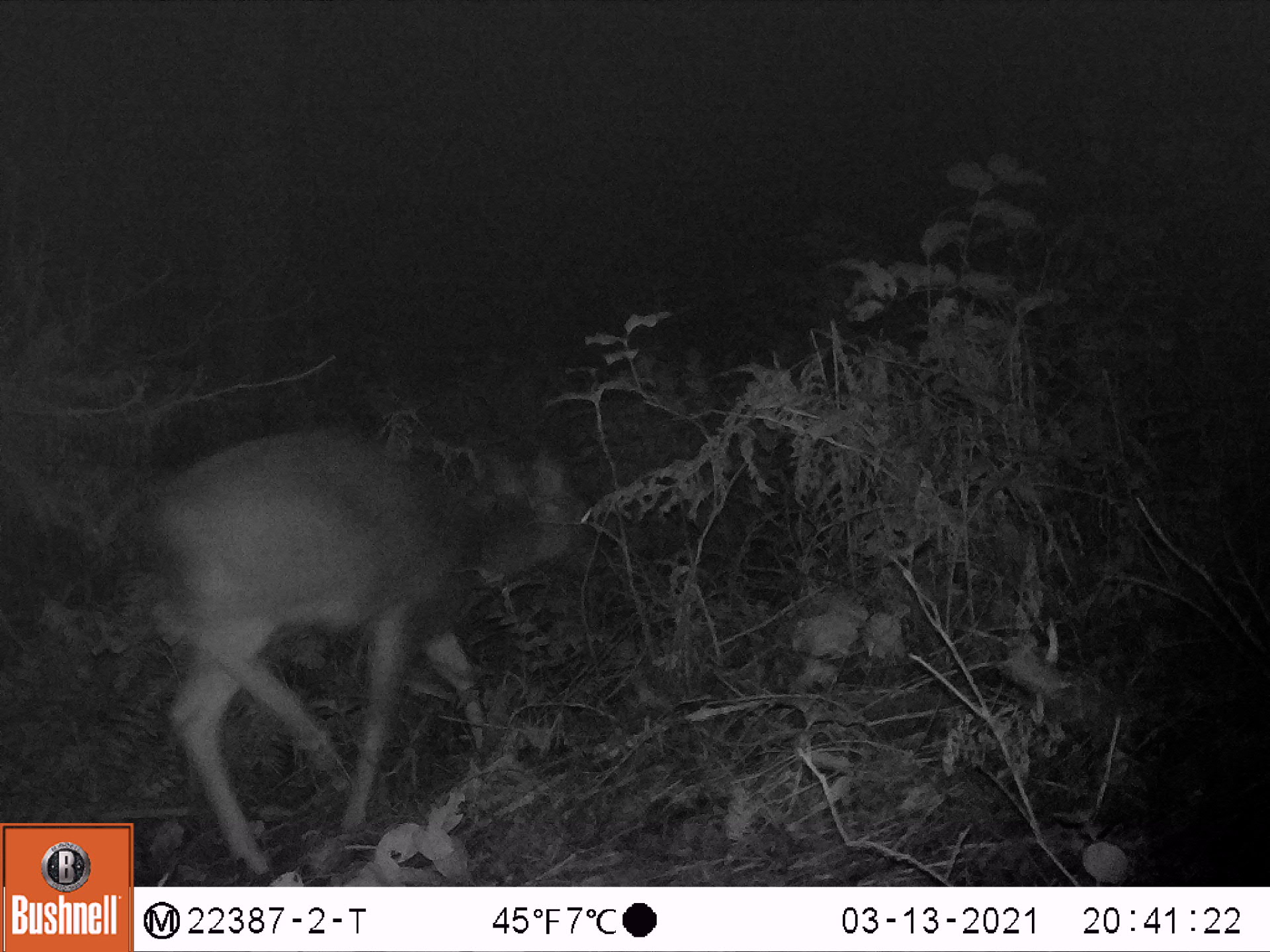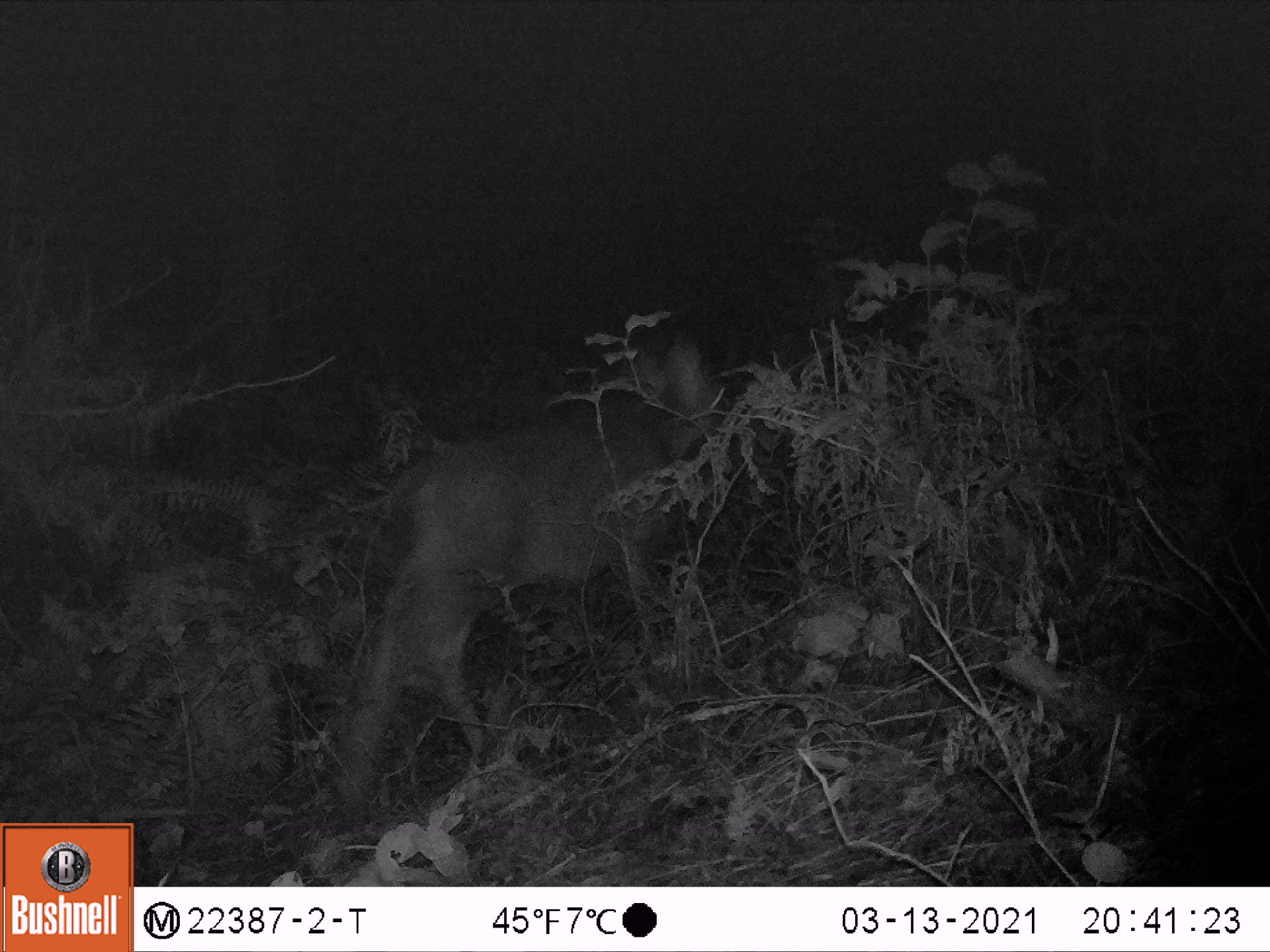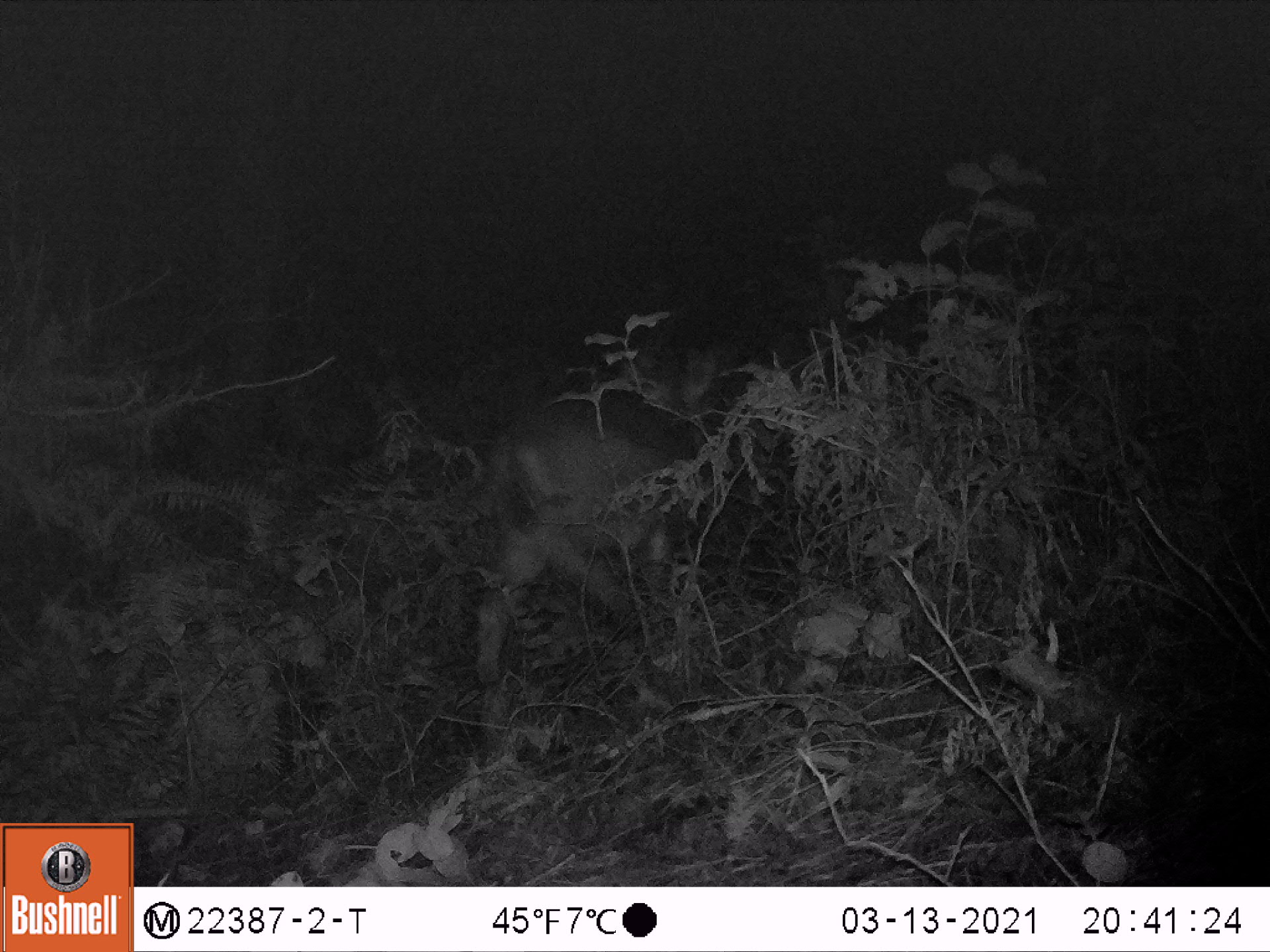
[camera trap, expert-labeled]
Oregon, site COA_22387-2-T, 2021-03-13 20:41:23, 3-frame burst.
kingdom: Animalia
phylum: Chordata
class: Mammalia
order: Artiodactyla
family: Cervidae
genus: Odocoileus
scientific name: Odocoileus hemionus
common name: black-tailed deer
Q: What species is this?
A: Black-tailed deer (Odocoileus hemionus).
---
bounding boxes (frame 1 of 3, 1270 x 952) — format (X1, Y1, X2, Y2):
black-tailed deer: (152, 413, 586, 880)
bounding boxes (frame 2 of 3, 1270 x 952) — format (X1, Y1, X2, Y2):
black-tailed deer: (325, 331, 734, 800)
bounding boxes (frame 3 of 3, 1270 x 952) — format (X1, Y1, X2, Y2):
black-tailed deer: (451, 345, 723, 733)